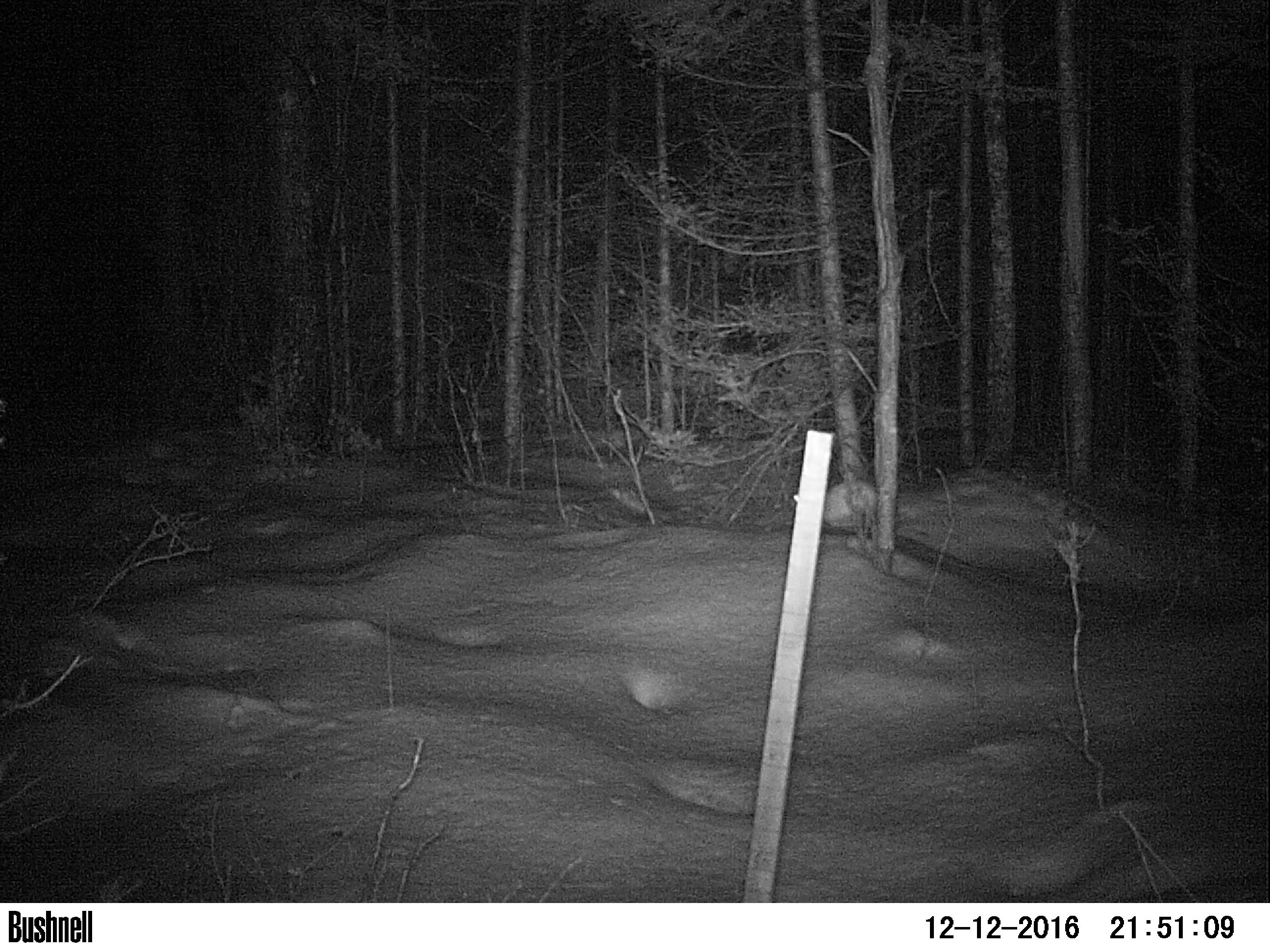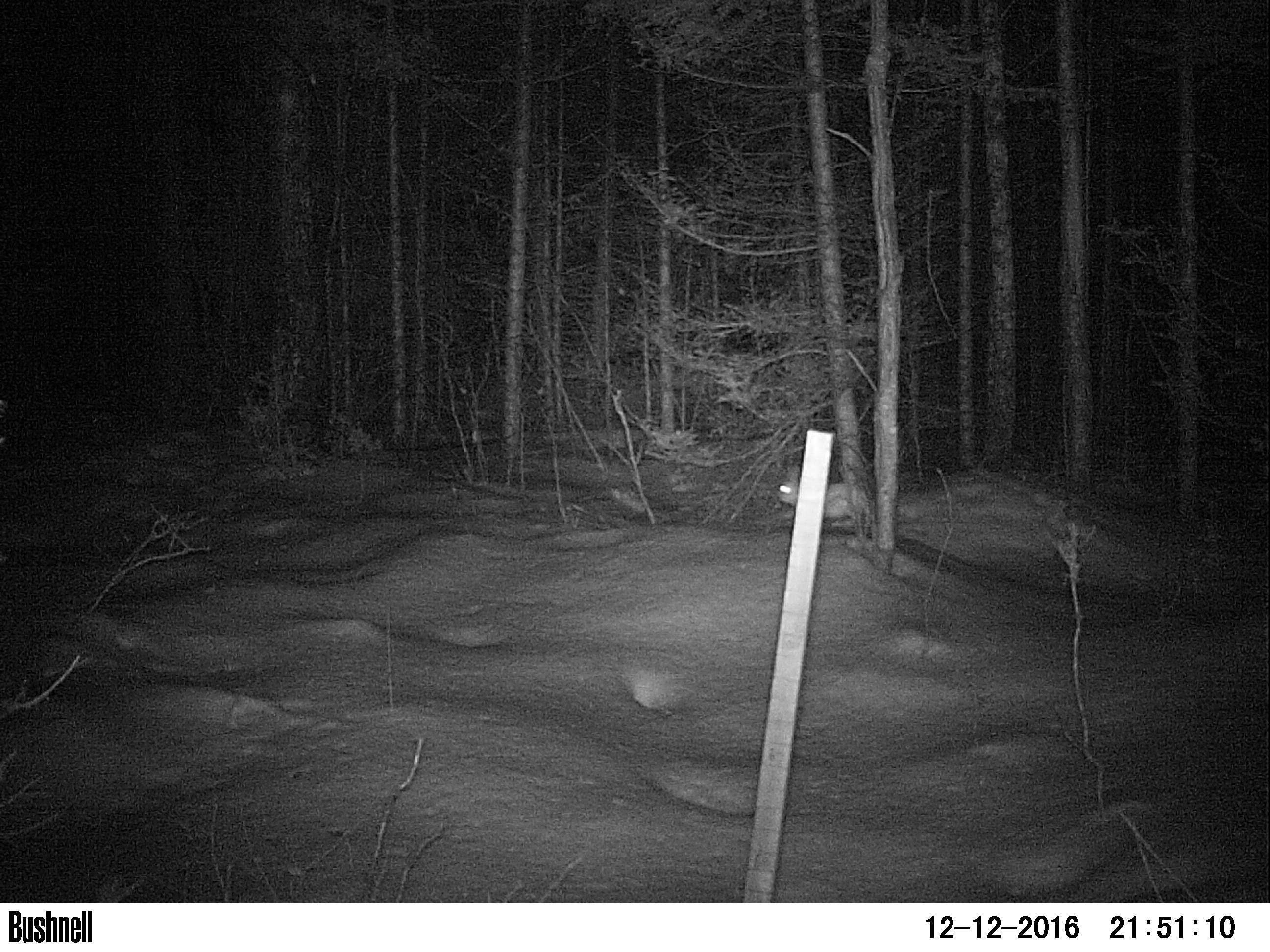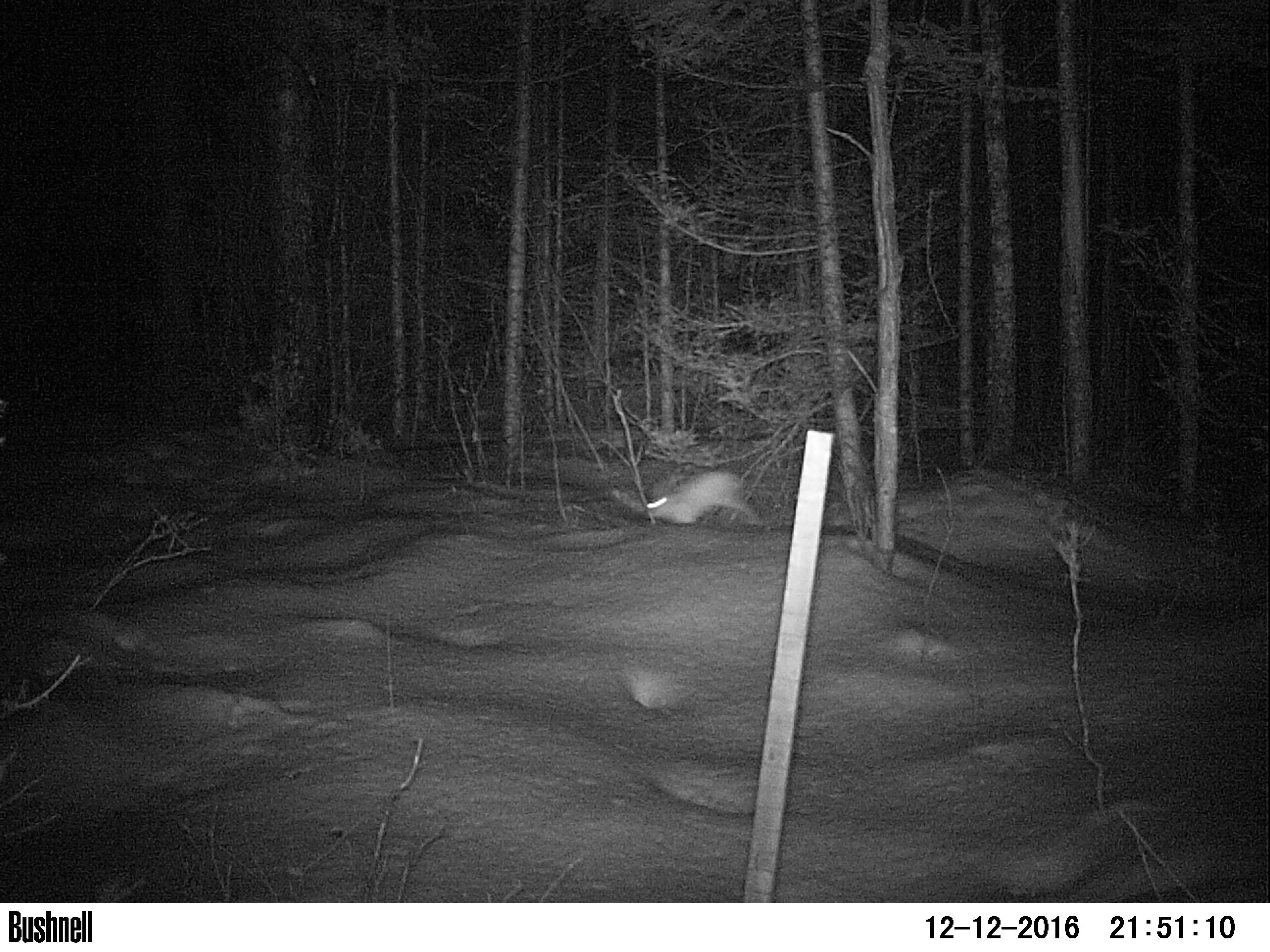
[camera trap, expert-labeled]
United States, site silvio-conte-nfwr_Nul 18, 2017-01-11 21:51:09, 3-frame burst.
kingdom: Animalia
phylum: Chordata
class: Mammalia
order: Lagomorpha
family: Leporidae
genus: Lepus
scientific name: Lepus americanus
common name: snowshoe hare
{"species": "snowshoe hare (Lepus americanus)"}